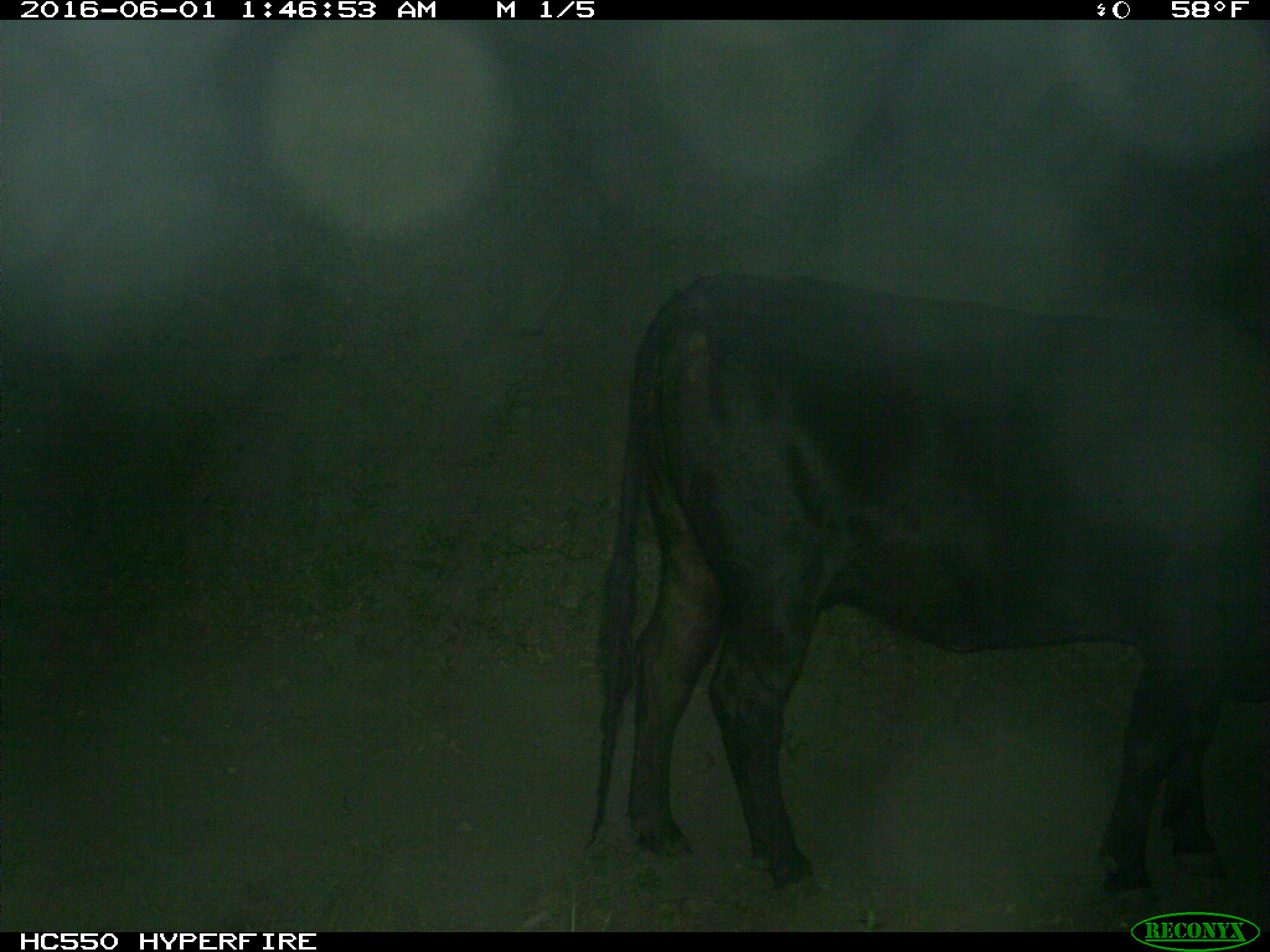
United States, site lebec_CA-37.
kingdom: Animalia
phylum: Chordata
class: Mammalia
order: Artiodactyla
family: Bovidae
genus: Bos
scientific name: Bos taurus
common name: domestic cow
Bos taurus (domestic cow).